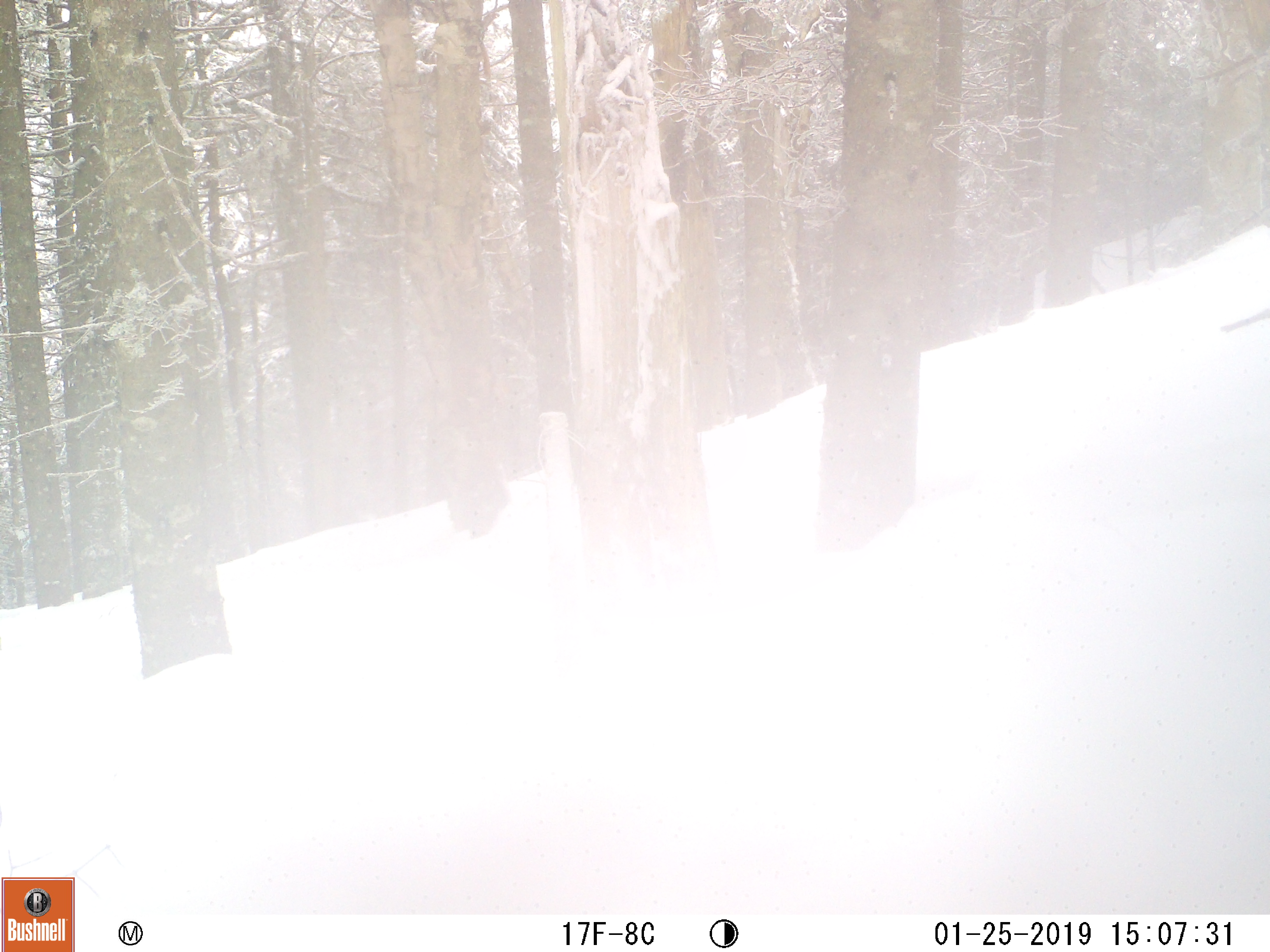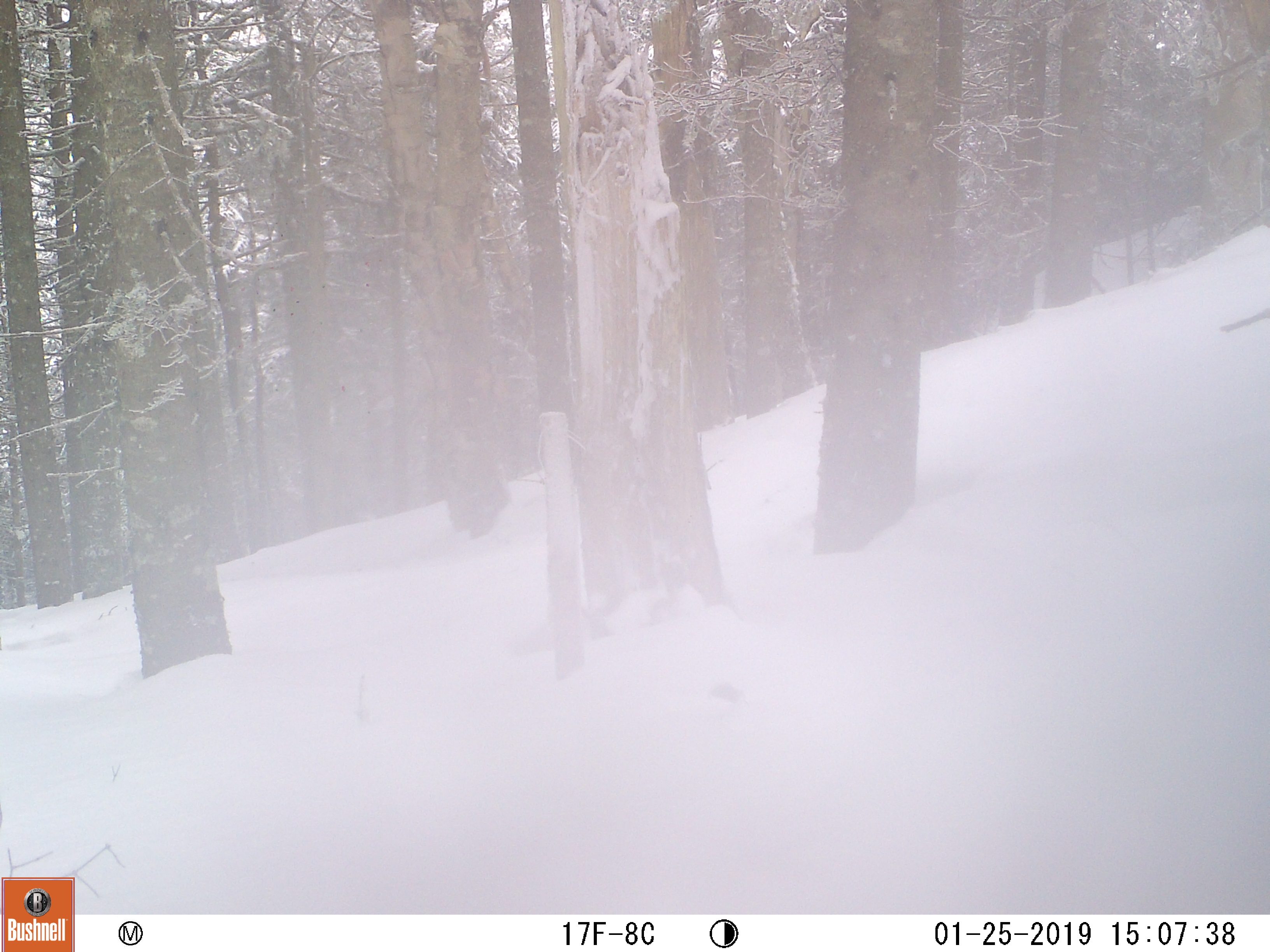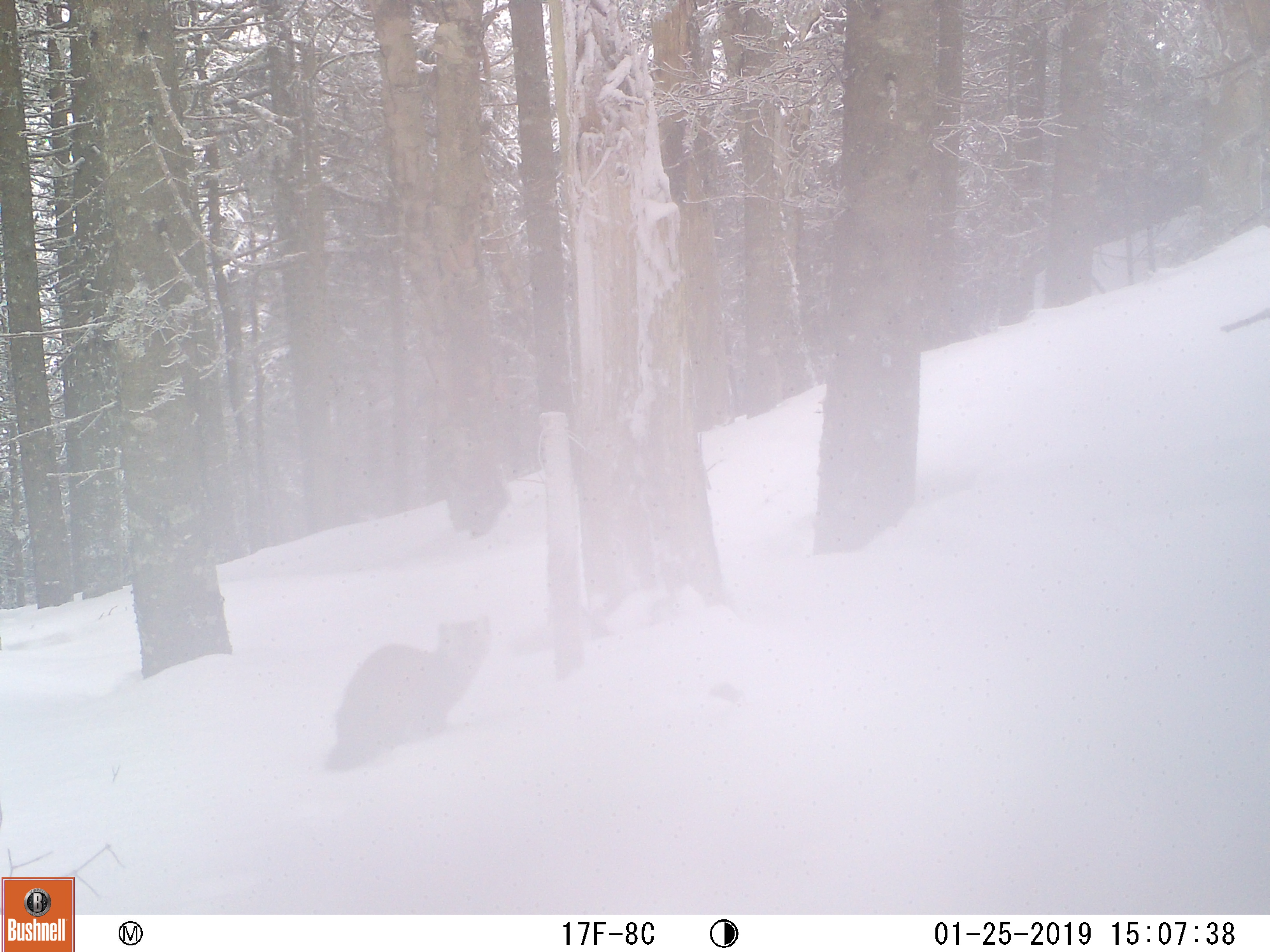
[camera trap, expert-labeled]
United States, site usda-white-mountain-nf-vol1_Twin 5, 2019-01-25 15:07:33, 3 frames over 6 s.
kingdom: Animalia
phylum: Chordata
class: Mammalia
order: Carnivora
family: Mustelidae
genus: Martes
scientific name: Martes americana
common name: american marten